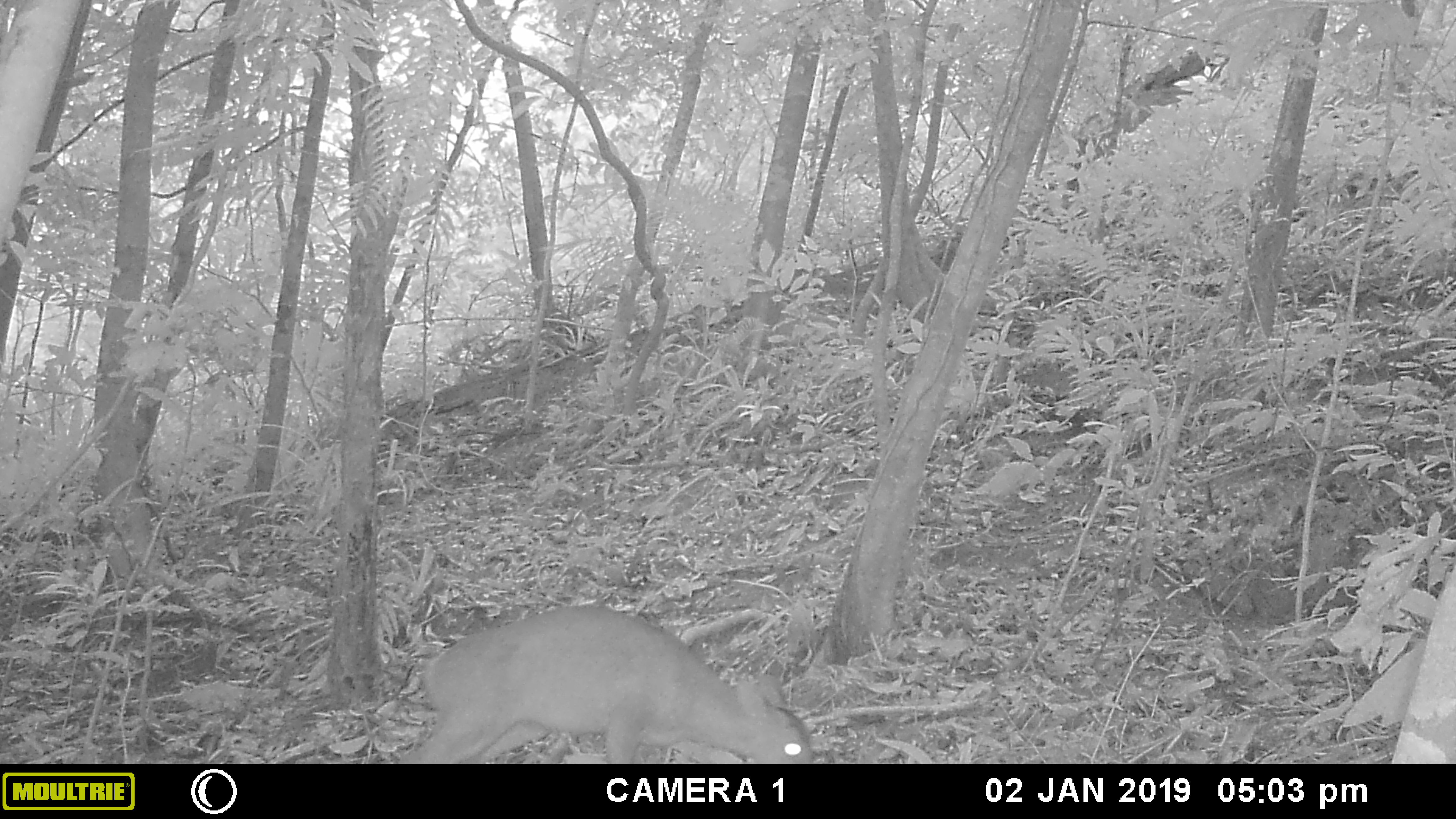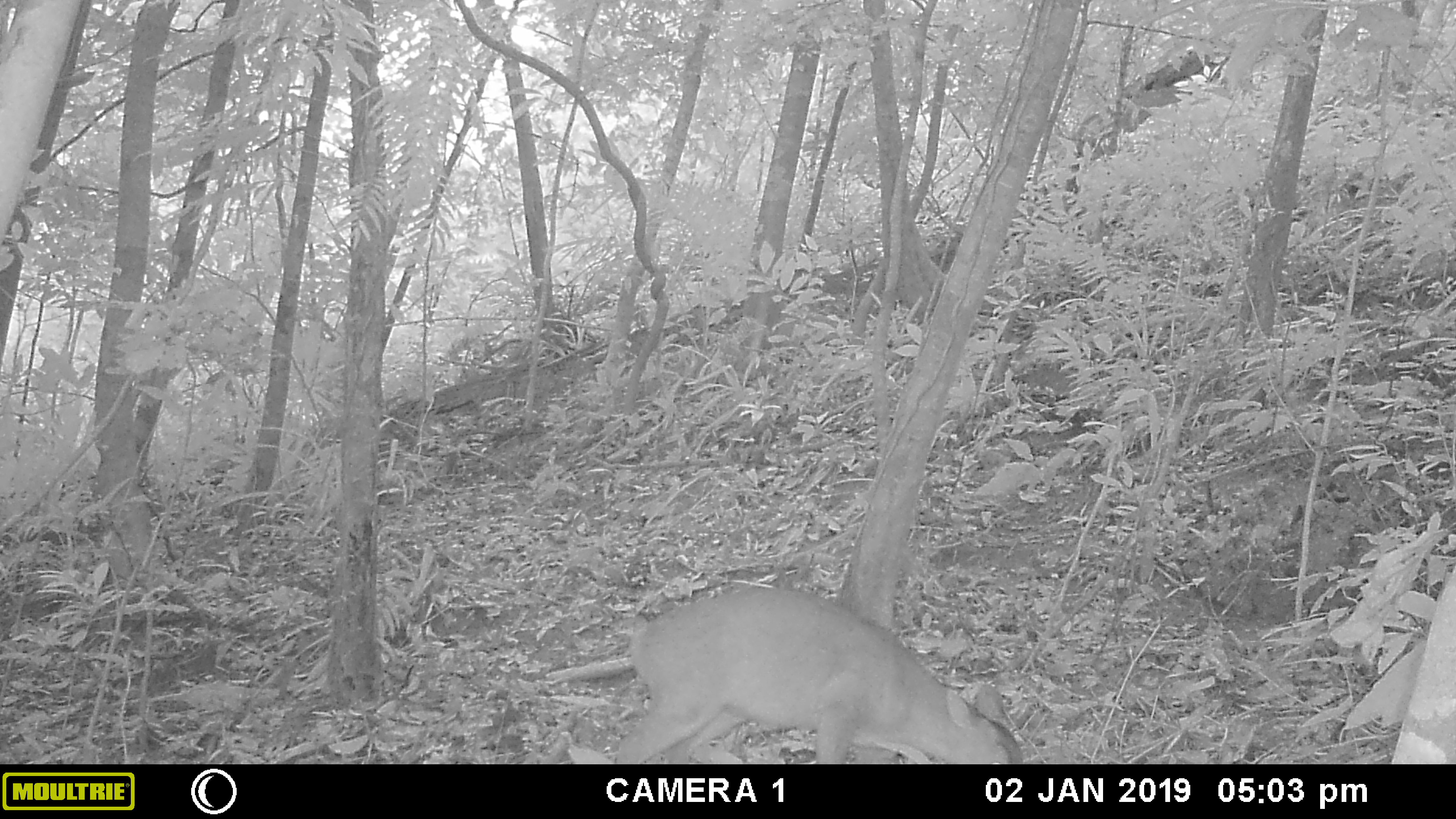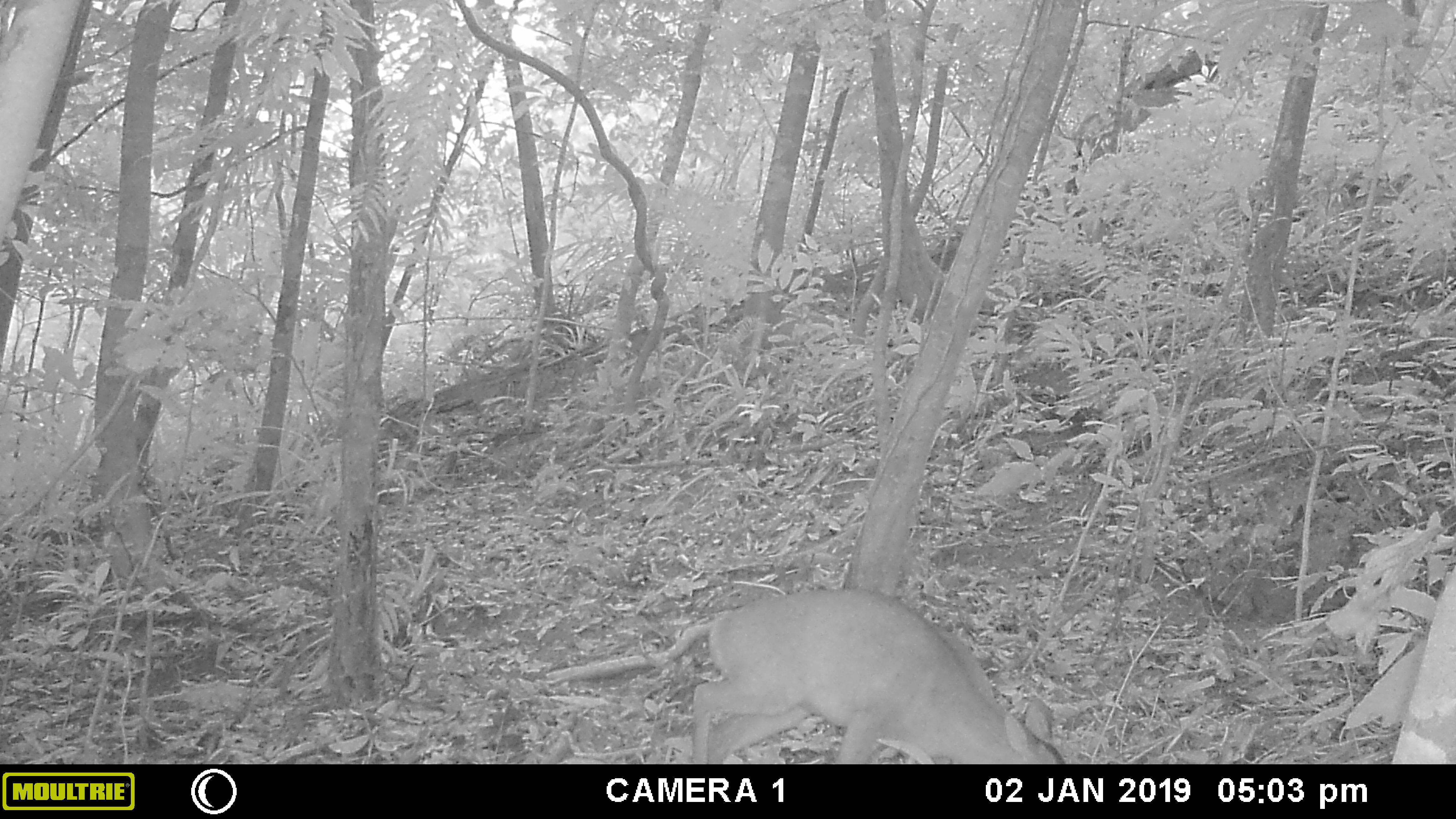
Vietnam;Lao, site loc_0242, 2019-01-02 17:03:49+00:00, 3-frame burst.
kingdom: Animalia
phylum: Chordata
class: Mammalia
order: Artiodactyla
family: Cervidae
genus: Muntiacus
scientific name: Muntiacus vuquangensis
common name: large-antlered muntjac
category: large antlered muntjac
Large antlered muntjac (large-antlered muntjac) (Muntiacus vuquangensis). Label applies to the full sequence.